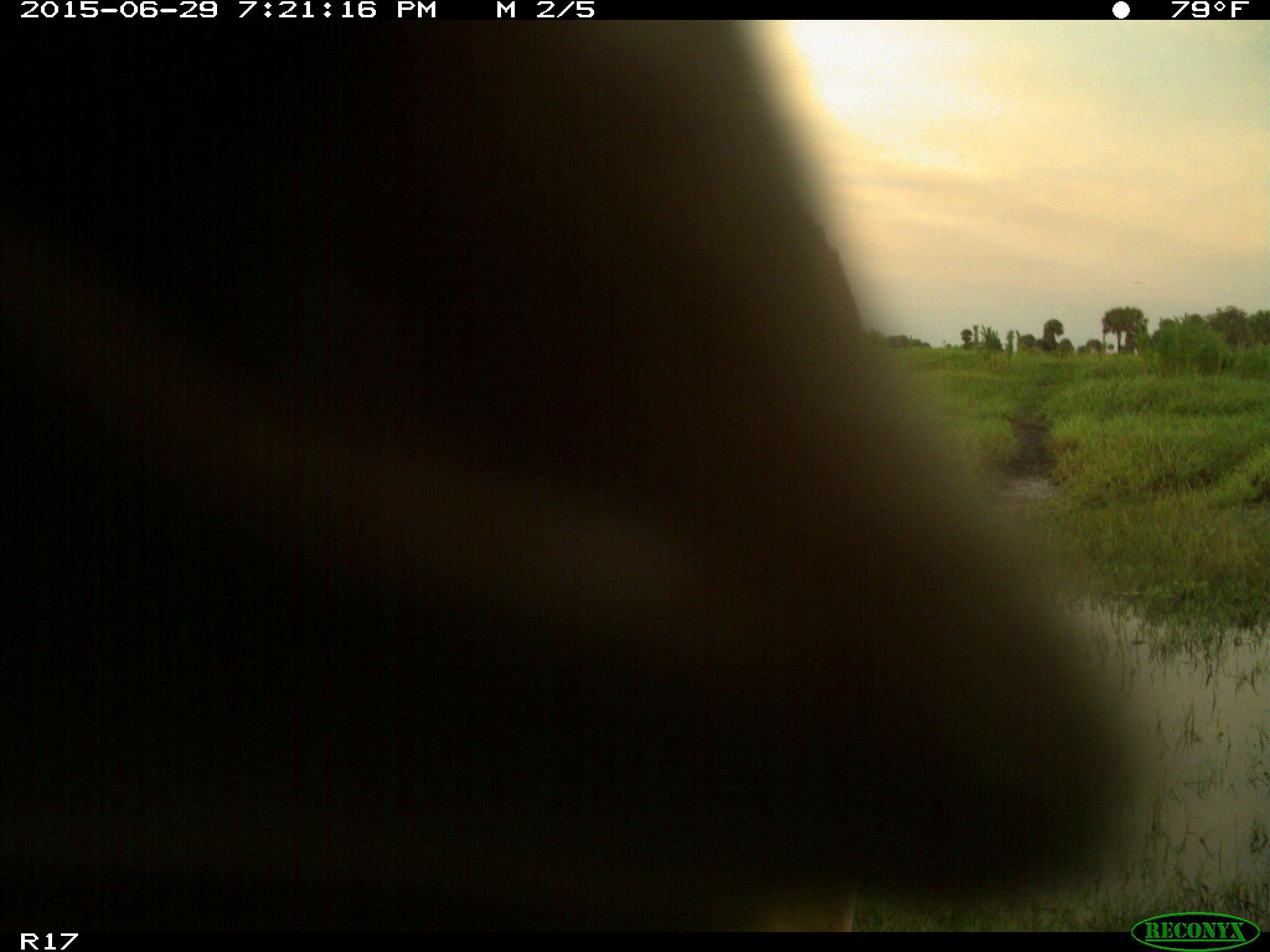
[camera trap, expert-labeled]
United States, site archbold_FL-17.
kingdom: Animalia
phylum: Chordata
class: Mammalia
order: Artiodactyla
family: Bovidae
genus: Bos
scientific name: Bos taurus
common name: domestic cow